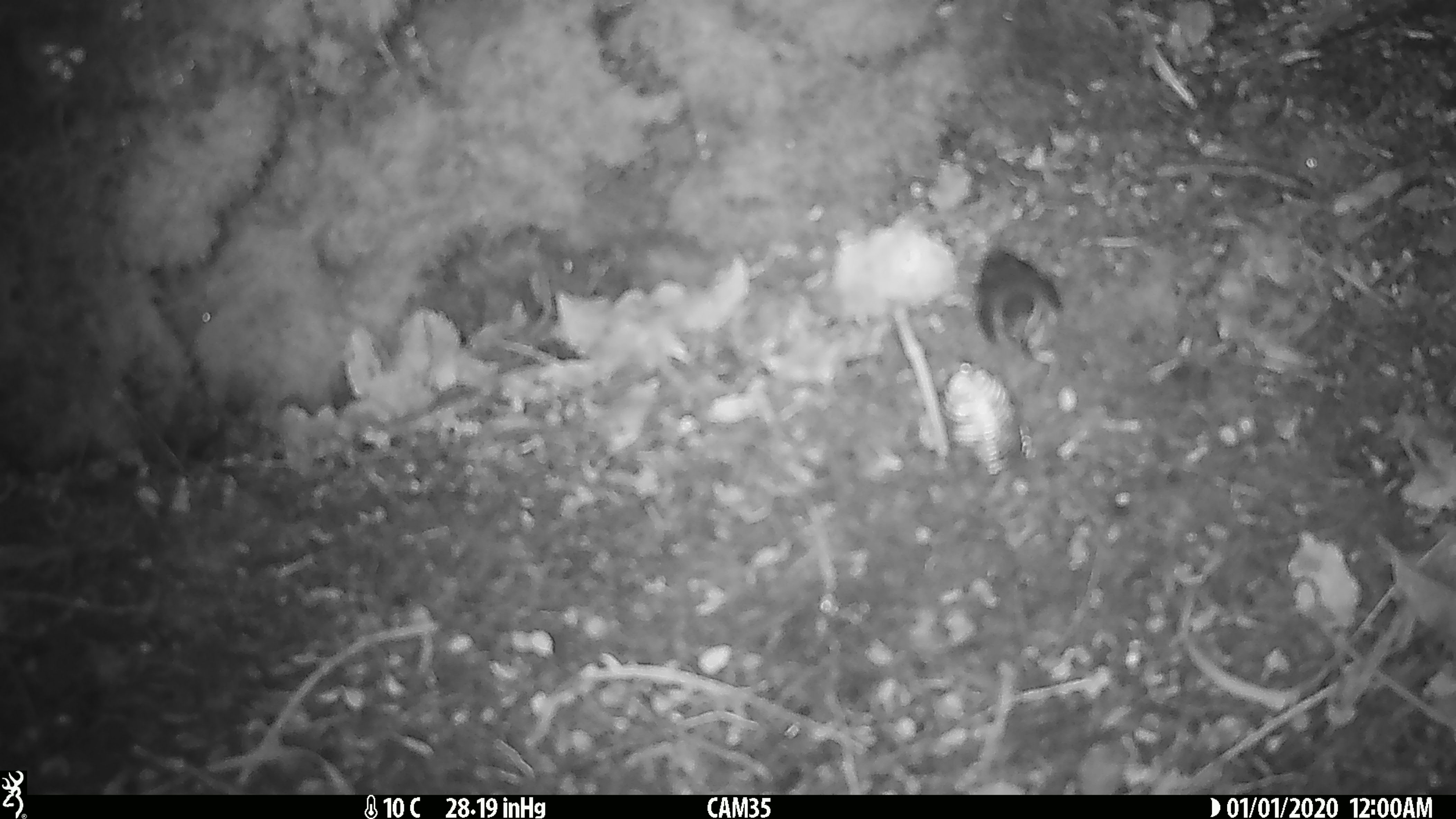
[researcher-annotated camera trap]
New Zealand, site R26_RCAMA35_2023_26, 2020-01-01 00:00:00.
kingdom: Animalia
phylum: Chordata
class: Aves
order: Passeriformes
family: Acanthisittidae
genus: Acanthisitta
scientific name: Acanthisitta chloris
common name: rifleman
Rifleman (Acanthisitta chloris).